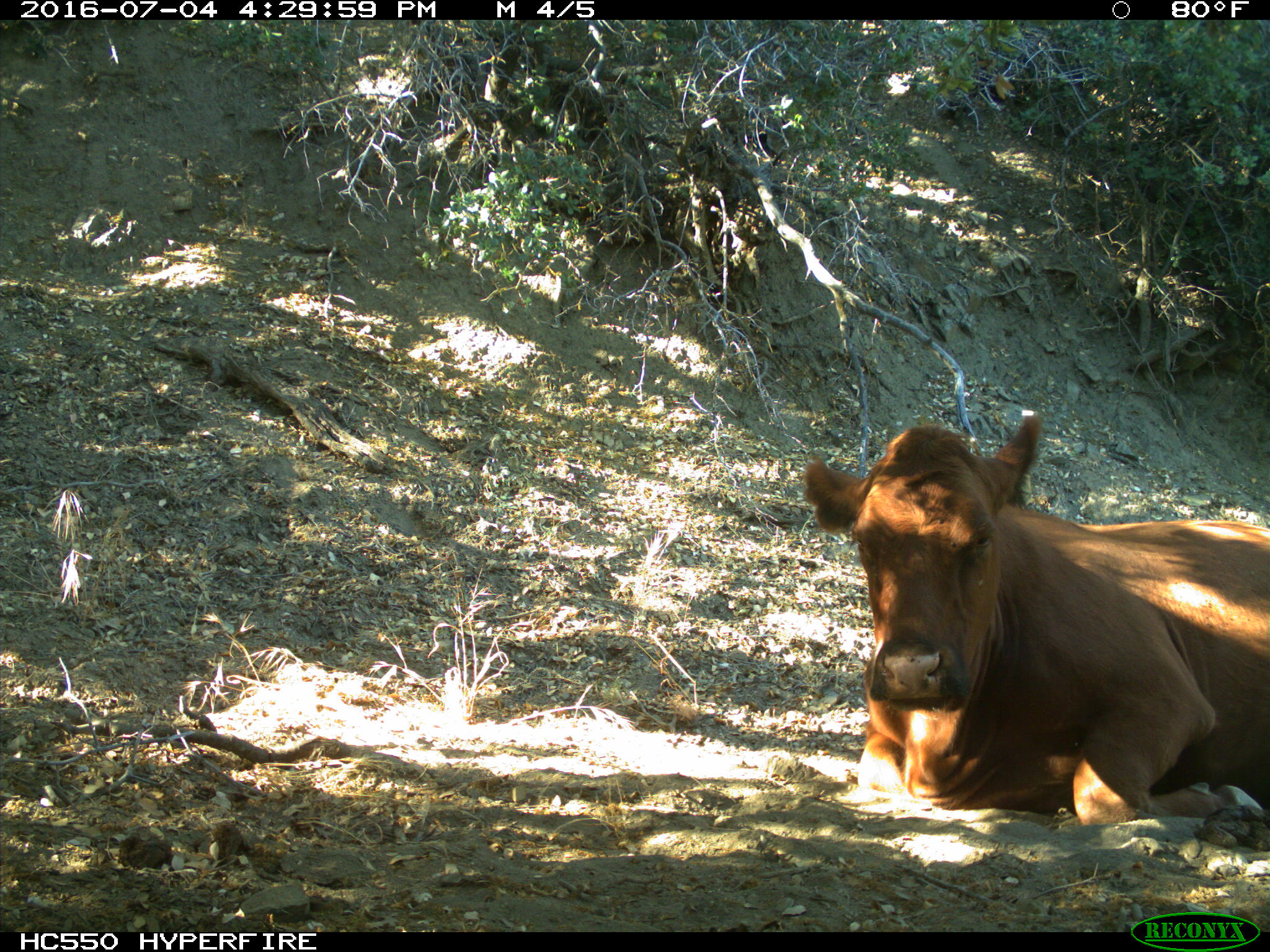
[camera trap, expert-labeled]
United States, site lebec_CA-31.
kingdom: Animalia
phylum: Chordata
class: Mammalia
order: Artiodactyla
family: Bovidae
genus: Bos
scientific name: Bos taurus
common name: domestic cow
Bos taurus (domestic cow).